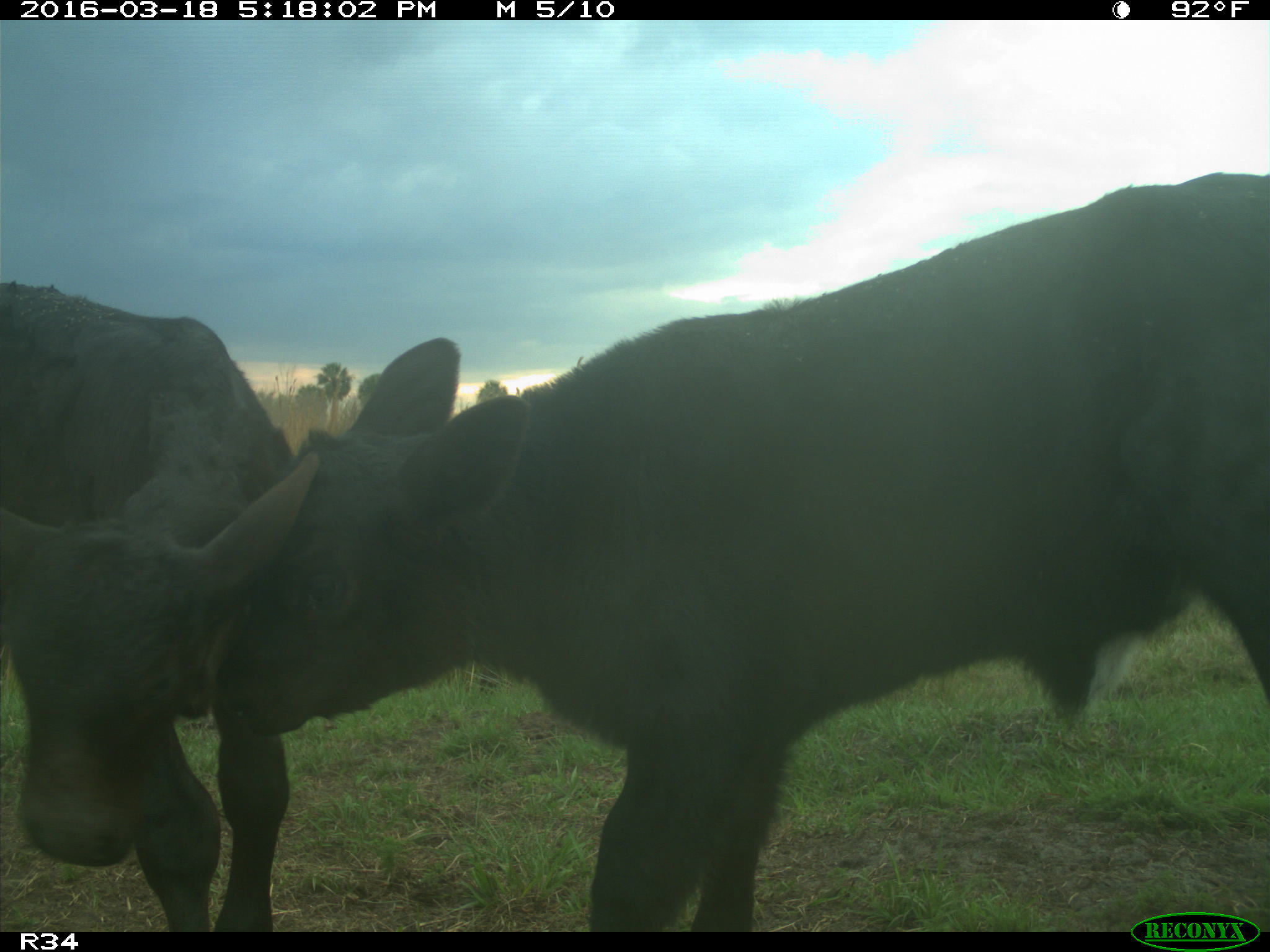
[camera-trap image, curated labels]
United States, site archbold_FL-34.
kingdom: Animalia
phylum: Chordata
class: Mammalia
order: Artiodactyla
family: Bovidae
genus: Bos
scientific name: Bos taurus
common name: domestic cow